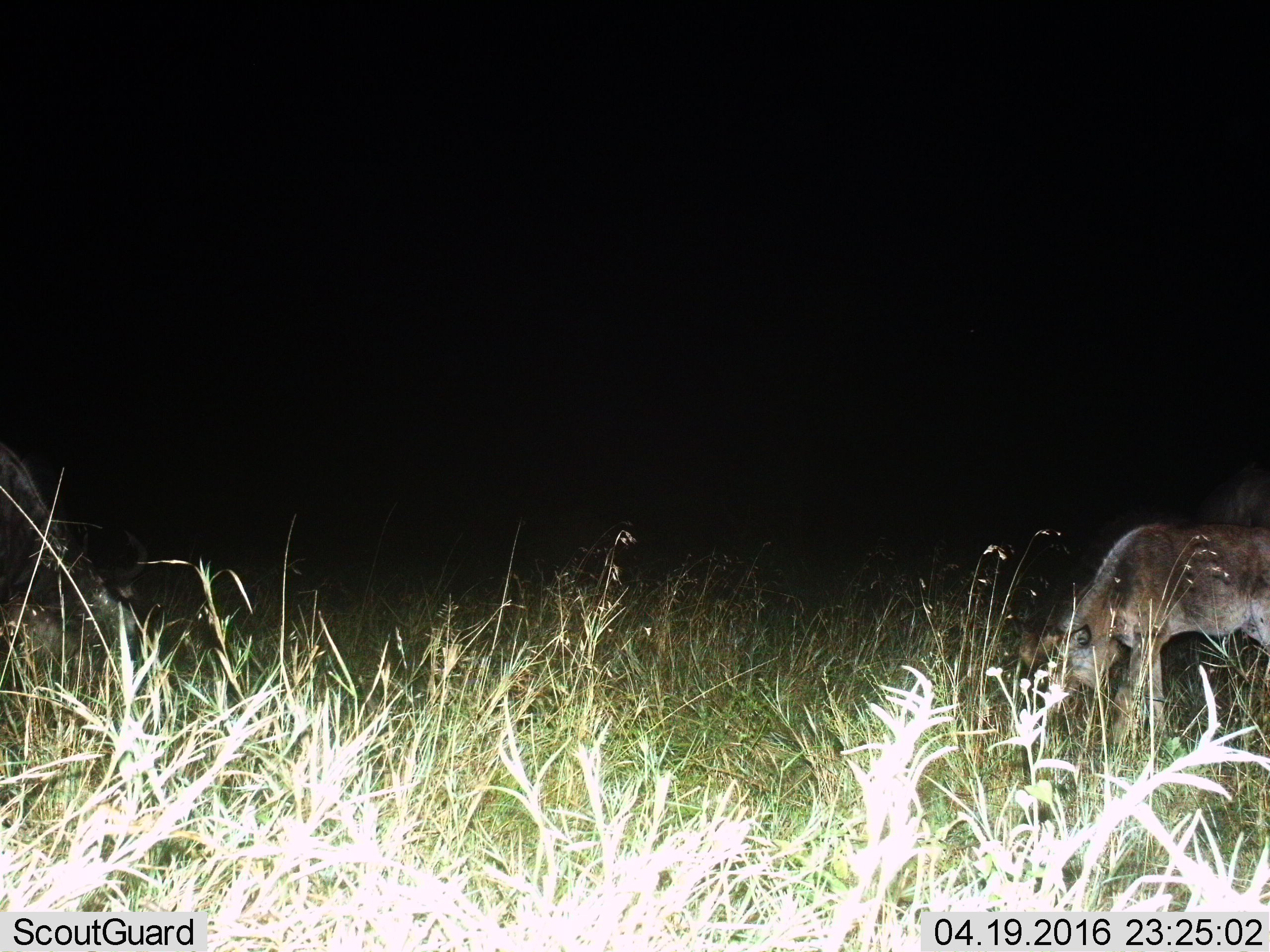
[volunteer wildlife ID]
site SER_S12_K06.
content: unidentified animal